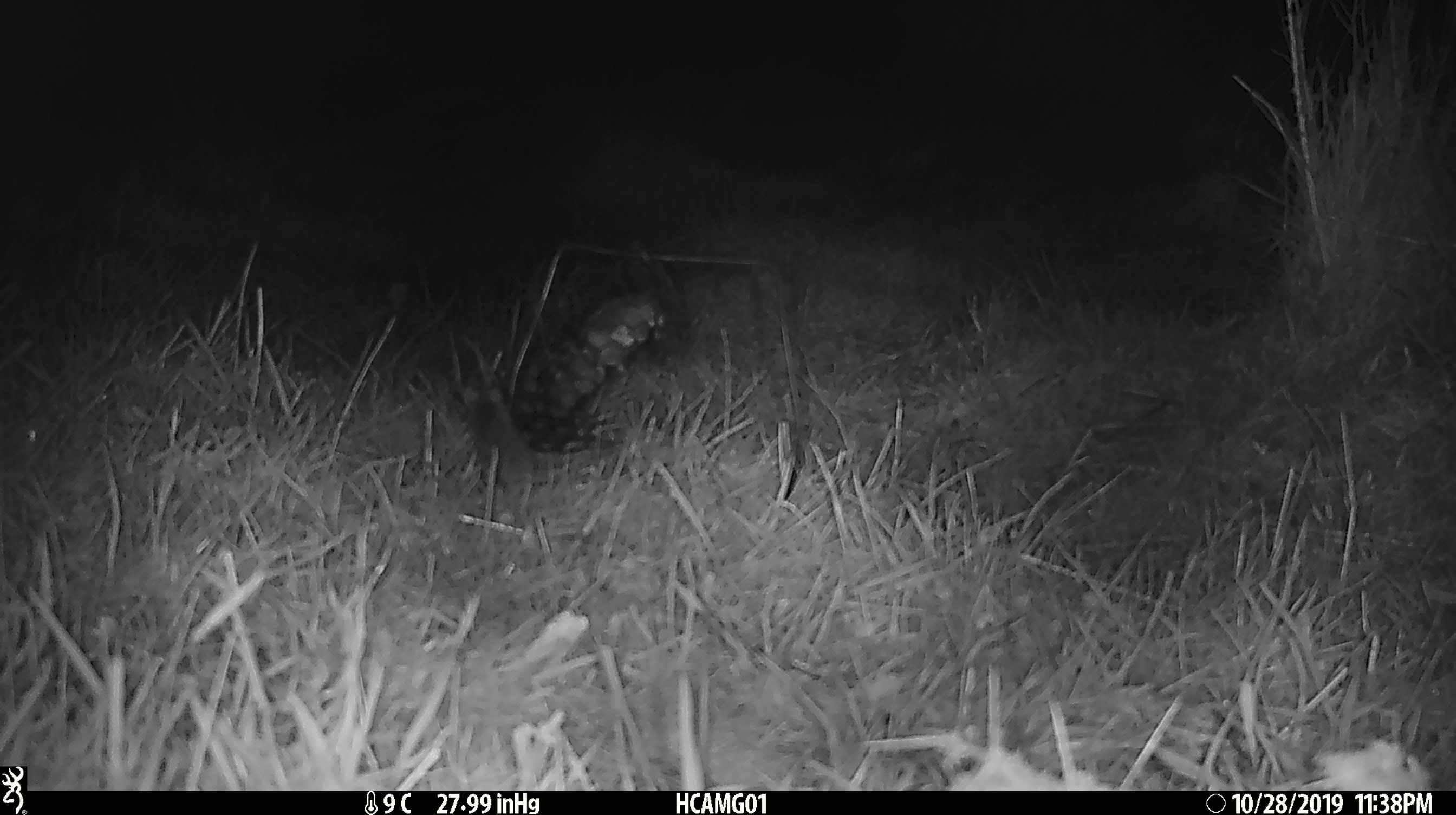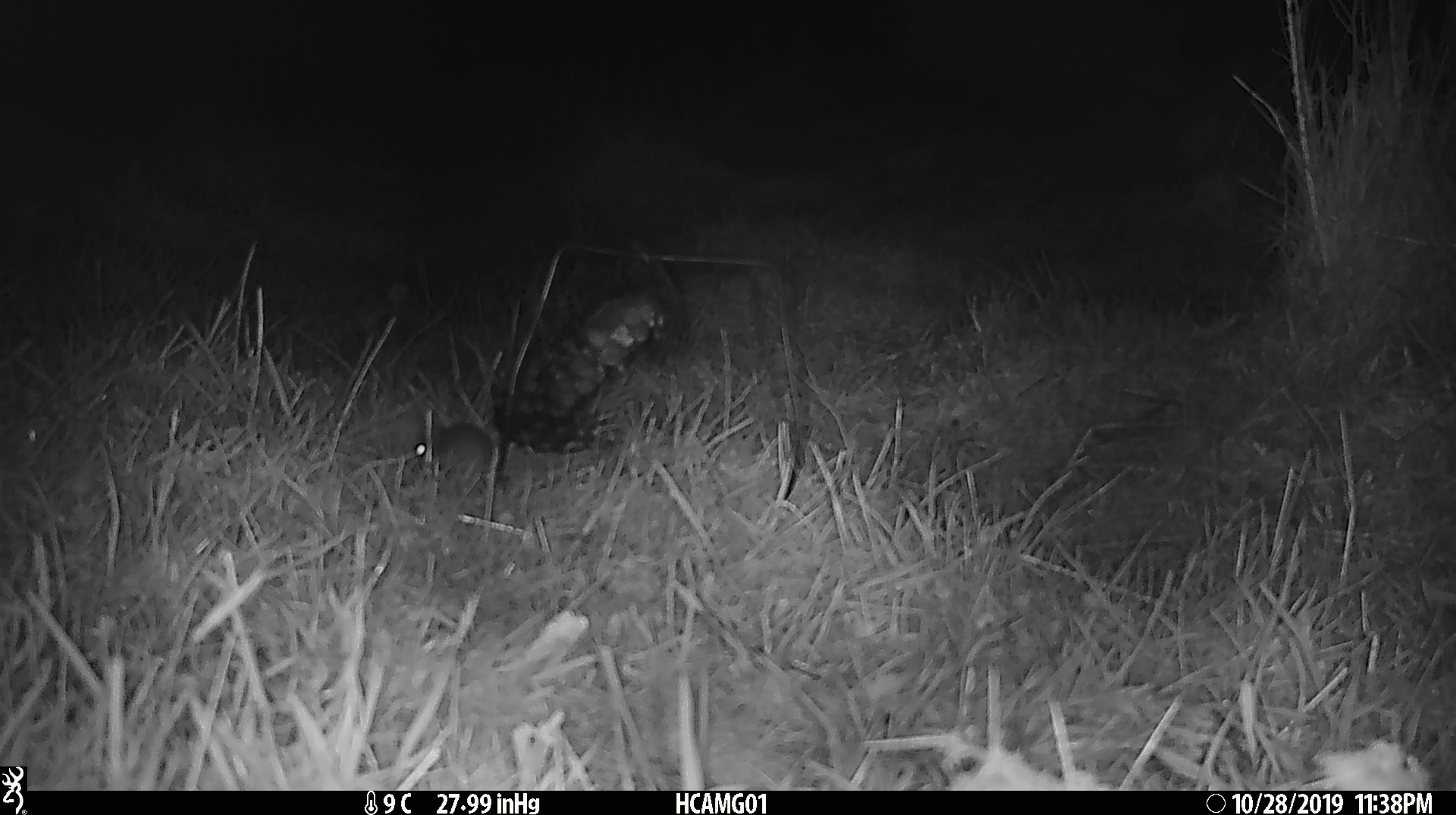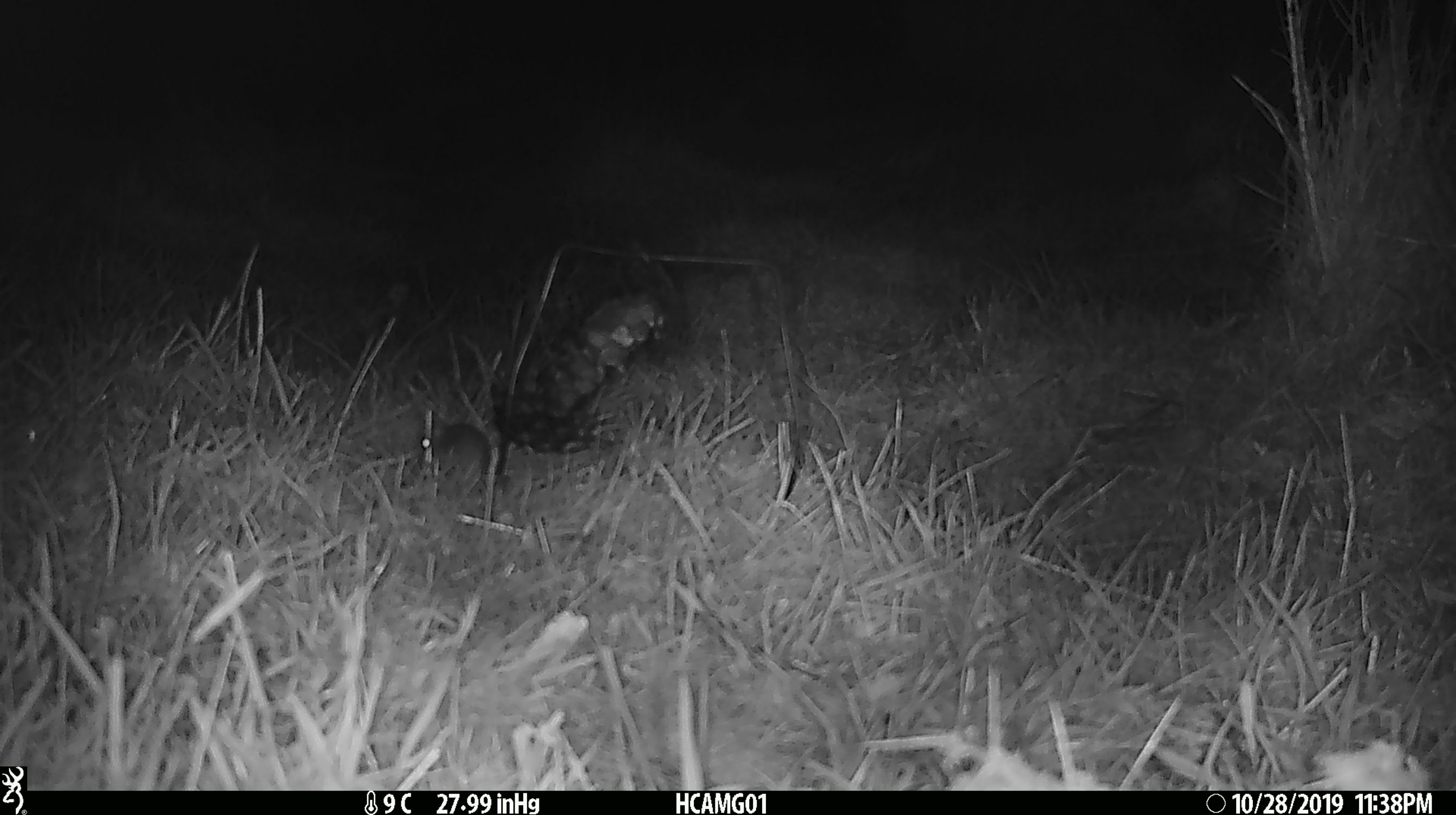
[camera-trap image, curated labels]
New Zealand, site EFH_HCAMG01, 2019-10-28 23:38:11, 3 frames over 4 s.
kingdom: Animalia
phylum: Chordata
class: Mammalia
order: Rodentia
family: Muridae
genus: Mus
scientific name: Mus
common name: mouse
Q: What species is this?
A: Mouse (Mus).